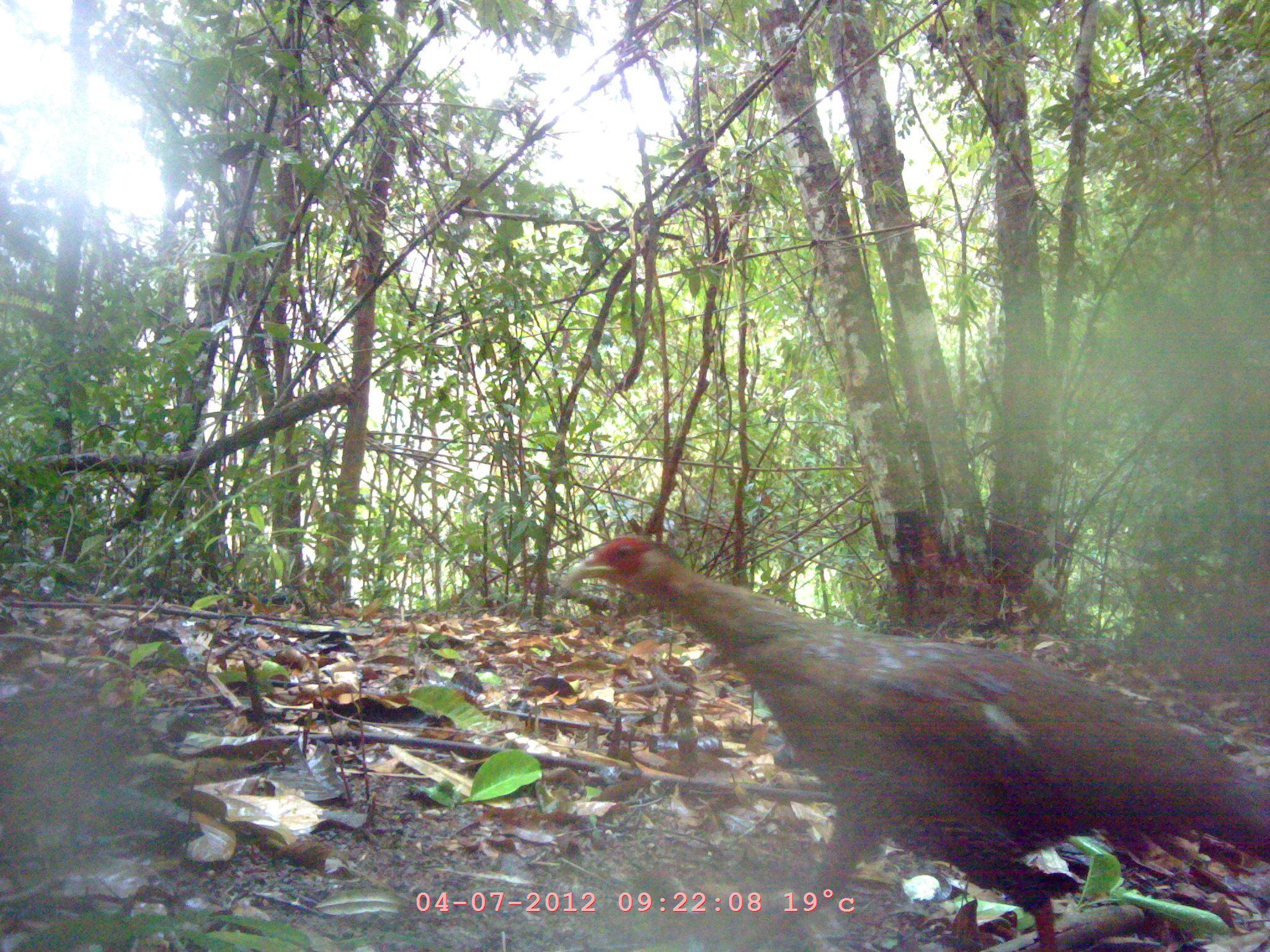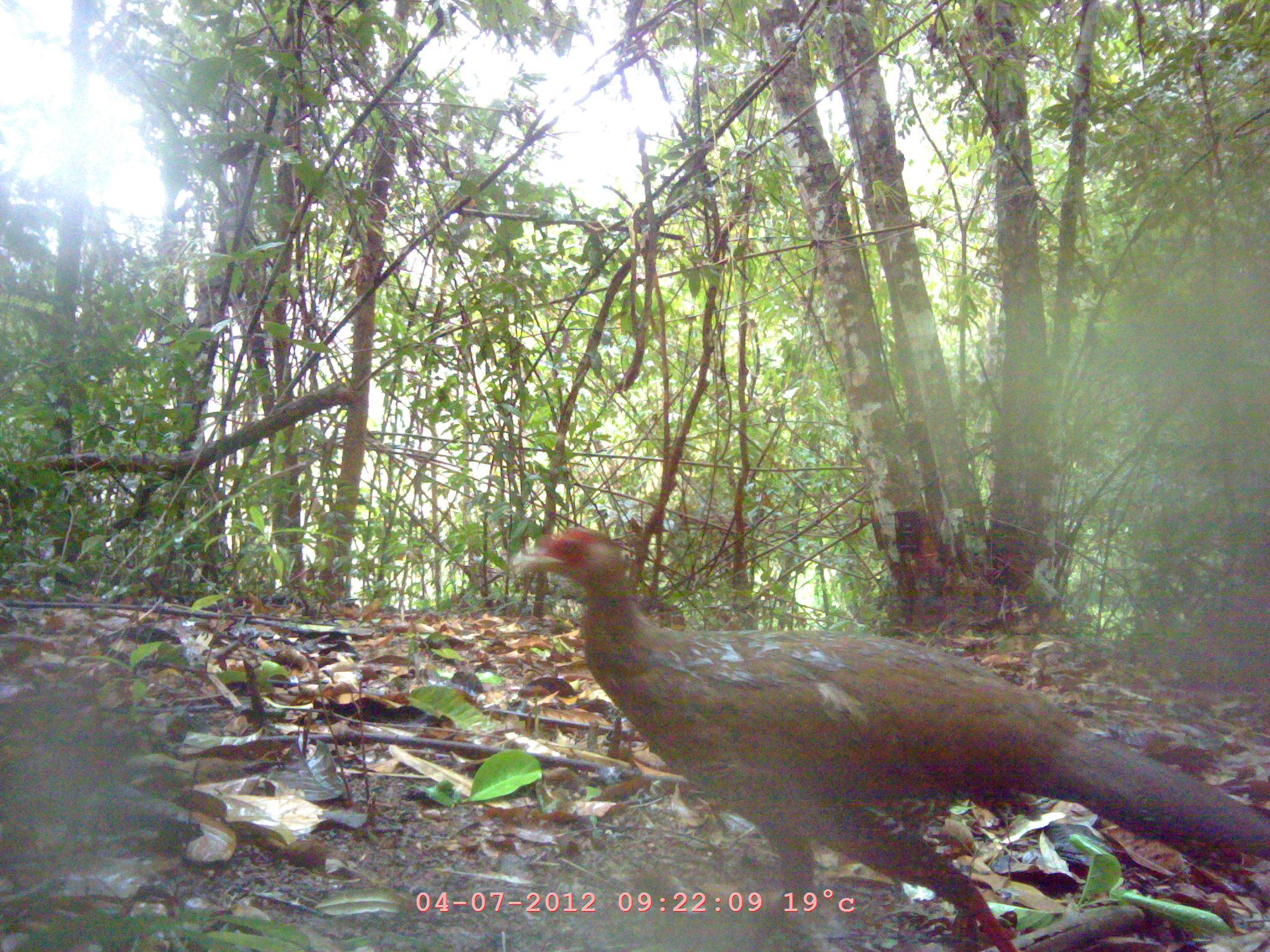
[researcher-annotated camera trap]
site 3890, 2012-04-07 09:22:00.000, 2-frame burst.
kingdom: Animalia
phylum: Chordata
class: Aves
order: Galliformes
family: Phasianidae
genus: Lophura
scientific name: Lophura nycthemera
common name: silver pheasant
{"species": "Lophura nycthemera (silver pheasant)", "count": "1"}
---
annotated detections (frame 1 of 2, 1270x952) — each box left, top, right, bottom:
lophura nycthemera: 559, 536, 1269, 952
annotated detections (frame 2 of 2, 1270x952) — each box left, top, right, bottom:
lophura nycthemera: 512, 526, 1269, 952